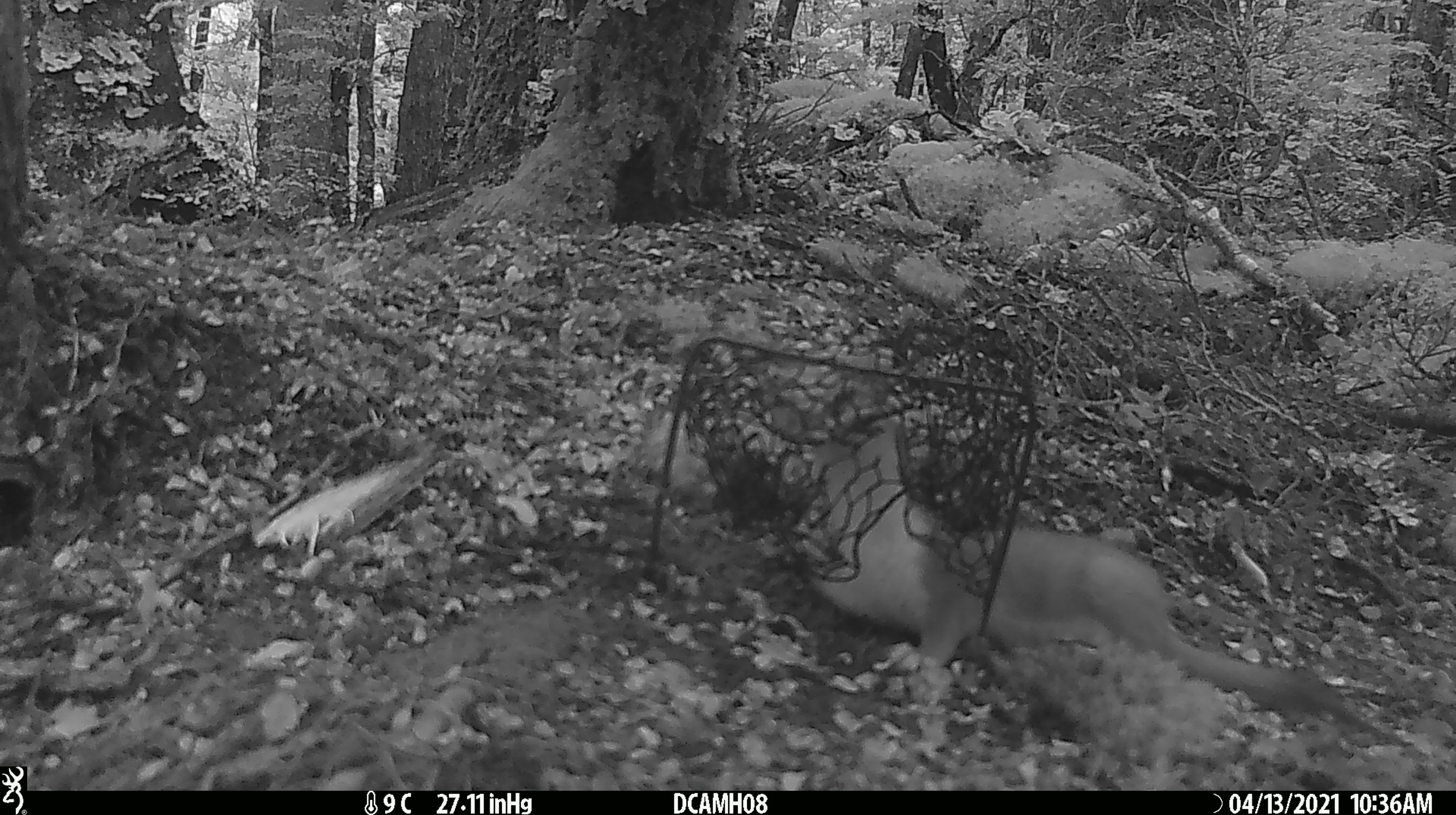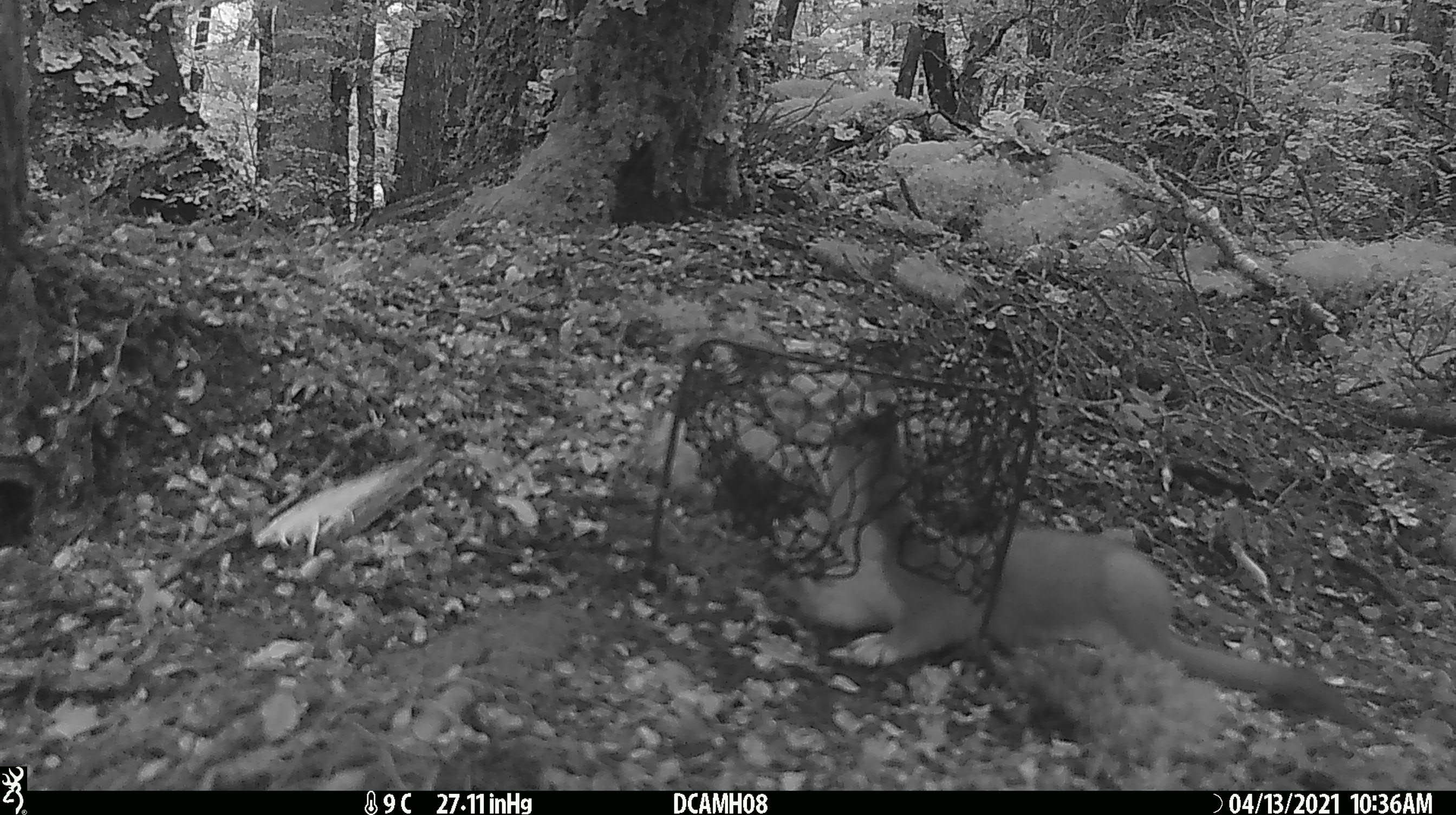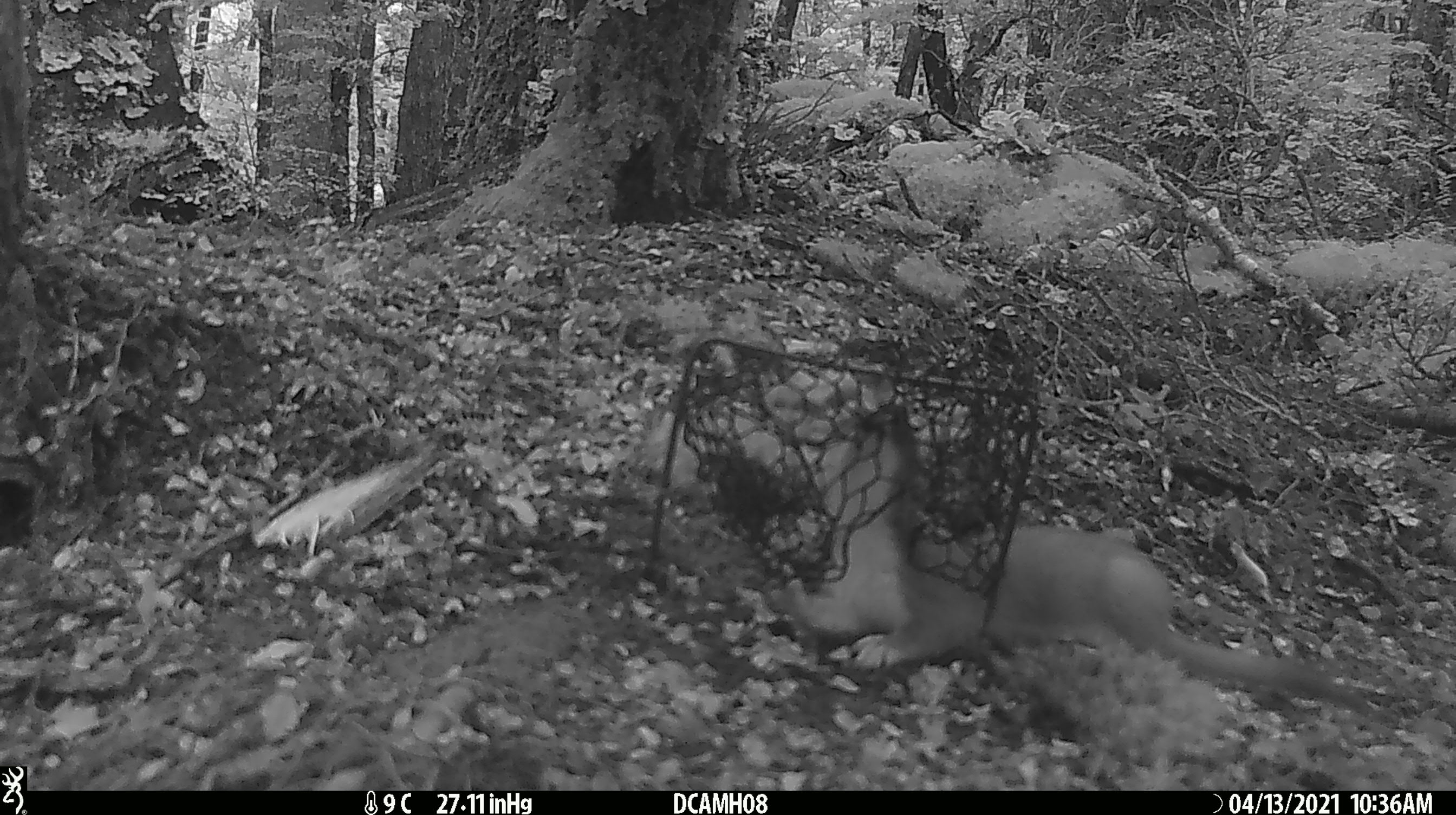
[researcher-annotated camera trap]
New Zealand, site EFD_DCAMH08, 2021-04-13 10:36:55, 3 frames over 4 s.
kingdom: Animalia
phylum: Chordata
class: Mammalia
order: Carnivora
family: Mustelidae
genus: Mustela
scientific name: Mustela erminea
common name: stoat